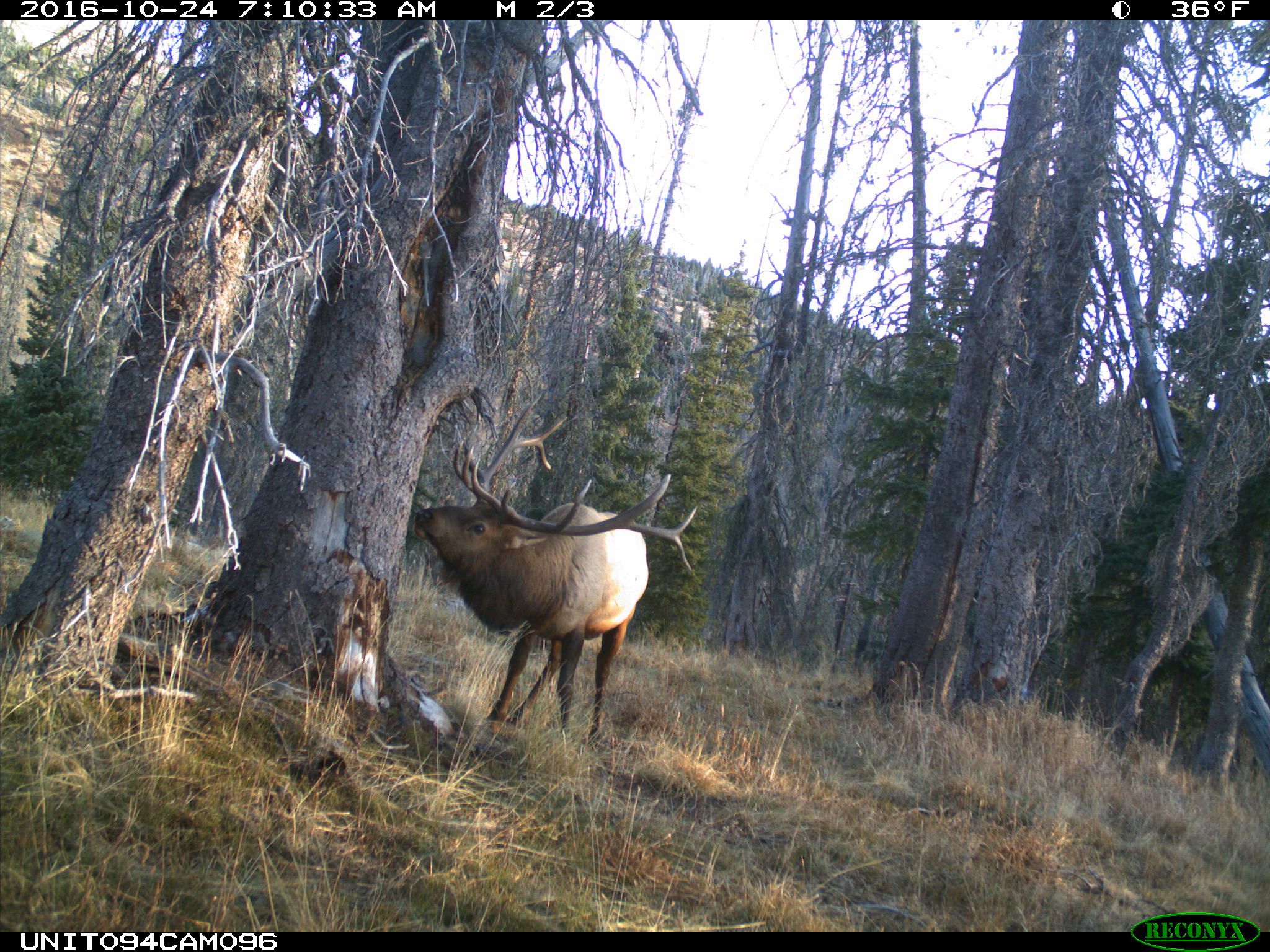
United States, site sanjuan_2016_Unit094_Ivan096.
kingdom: Animalia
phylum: Chordata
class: Mammalia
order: Artiodactyla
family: Cervidae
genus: Cervus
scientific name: Cervus elaphus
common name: red deer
Cervus elaphus (red deer).